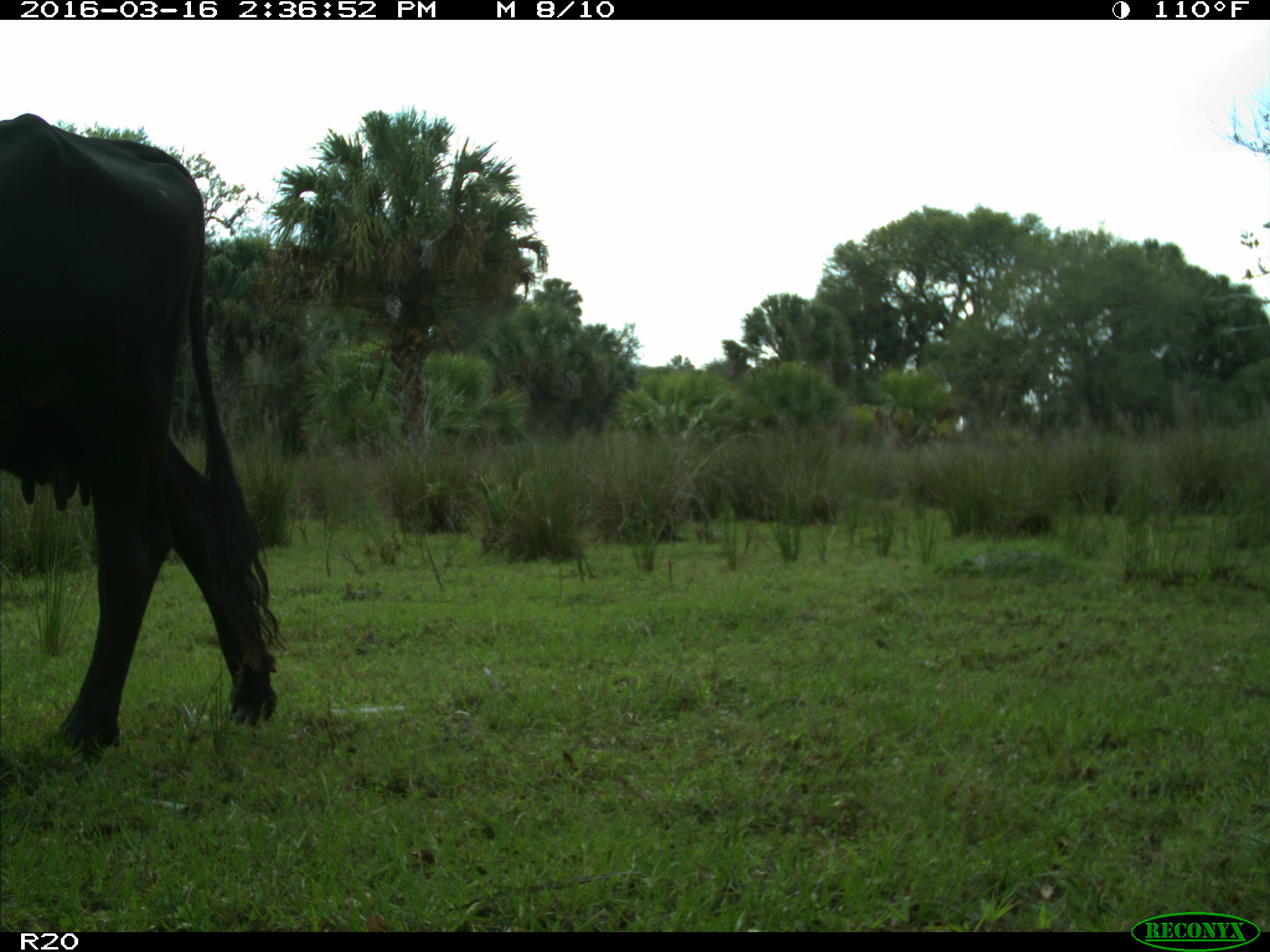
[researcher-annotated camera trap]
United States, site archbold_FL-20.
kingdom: Animalia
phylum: Chordata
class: Mammalia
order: Artiodactyla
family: Bovidae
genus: Bos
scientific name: Bos taurus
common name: domestic cow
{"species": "Bos taurus (domestic cow)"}